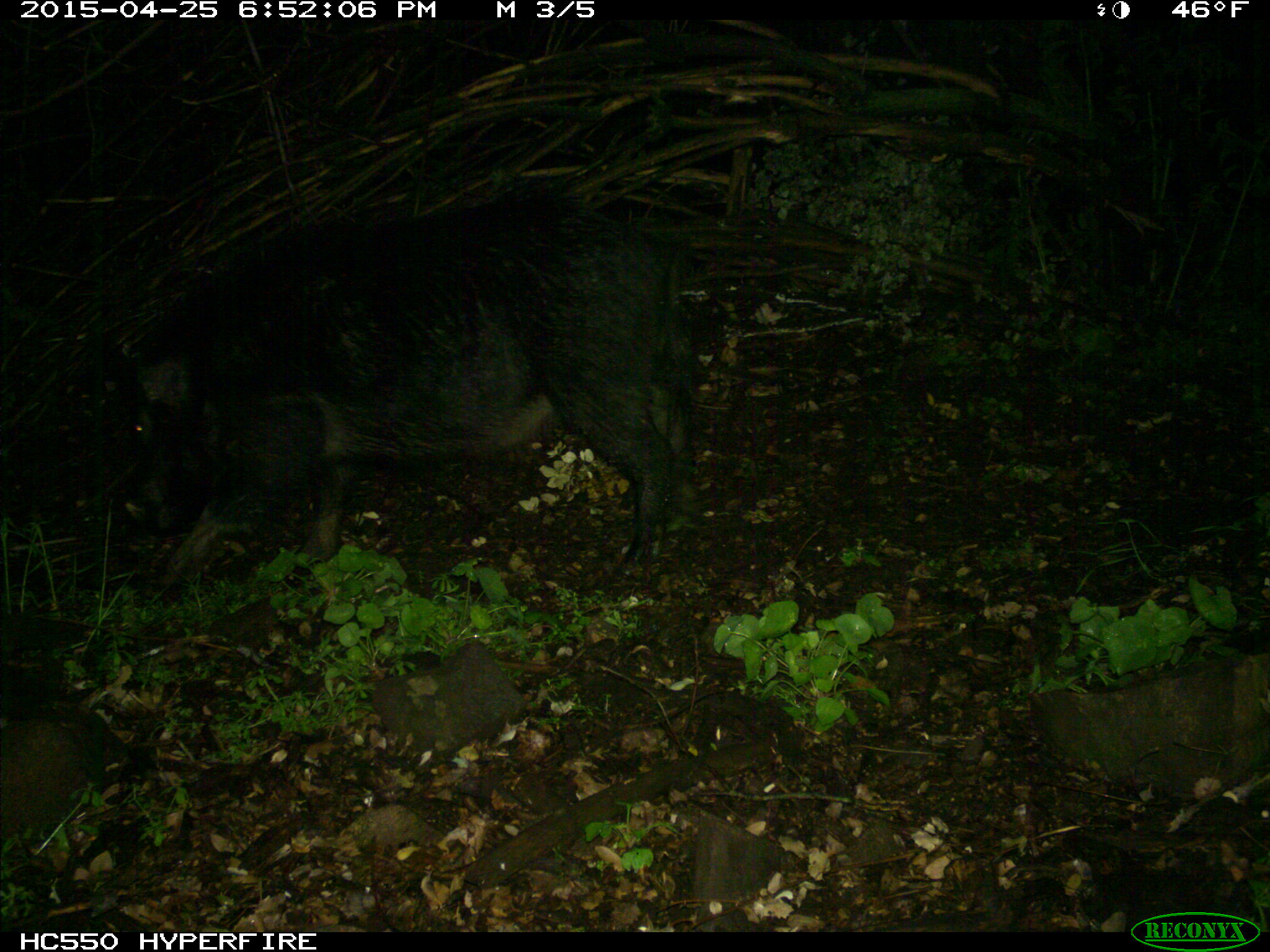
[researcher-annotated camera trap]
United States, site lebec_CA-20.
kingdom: Animalia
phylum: Chordata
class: Mammalia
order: Artiodactyla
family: Suidae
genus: Sus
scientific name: Sus scrofa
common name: wild boar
Sus scrofa (wild boar).